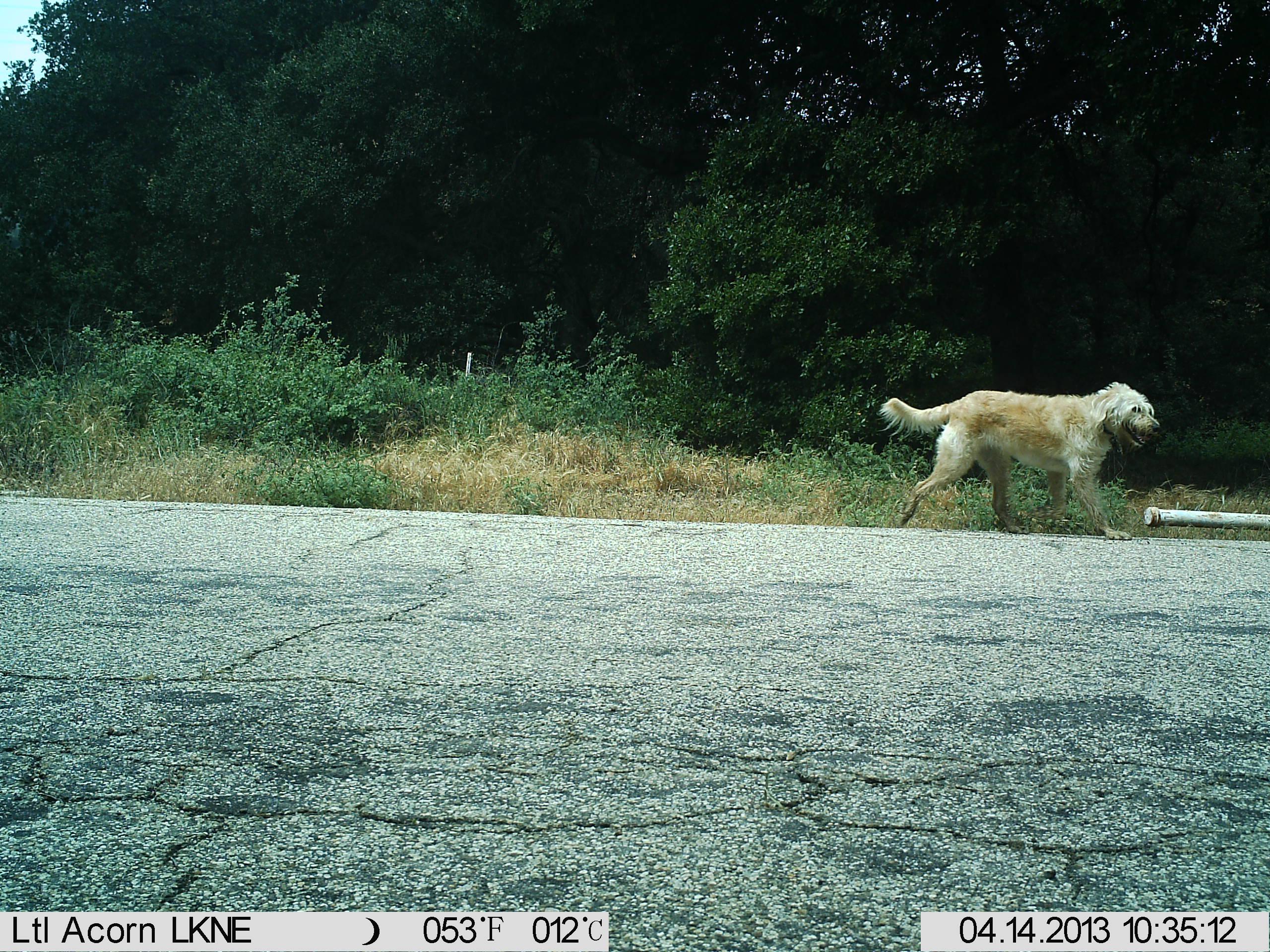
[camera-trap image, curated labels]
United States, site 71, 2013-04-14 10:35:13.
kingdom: Animalia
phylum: Chordata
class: Mammalia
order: Carnivora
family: Canidae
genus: Canis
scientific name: Canis familiaris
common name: domestic dog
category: dog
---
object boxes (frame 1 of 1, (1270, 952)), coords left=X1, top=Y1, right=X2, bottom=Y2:
dog: left=877, top=382, right=1163, bottom=540